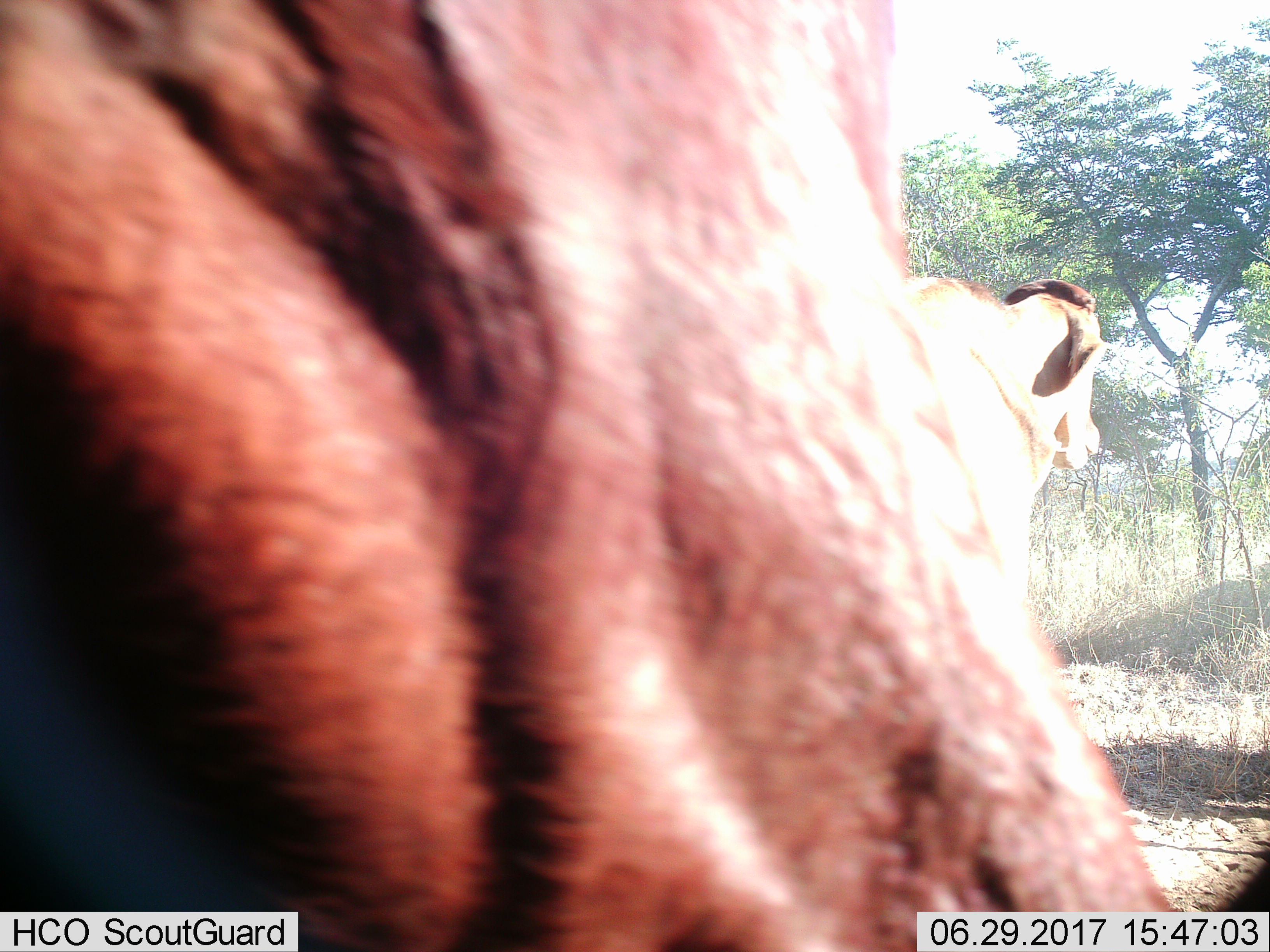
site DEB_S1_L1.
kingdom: Animalia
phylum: Chordata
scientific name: Vertebrata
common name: domestic animal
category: domesticanimal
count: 2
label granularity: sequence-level